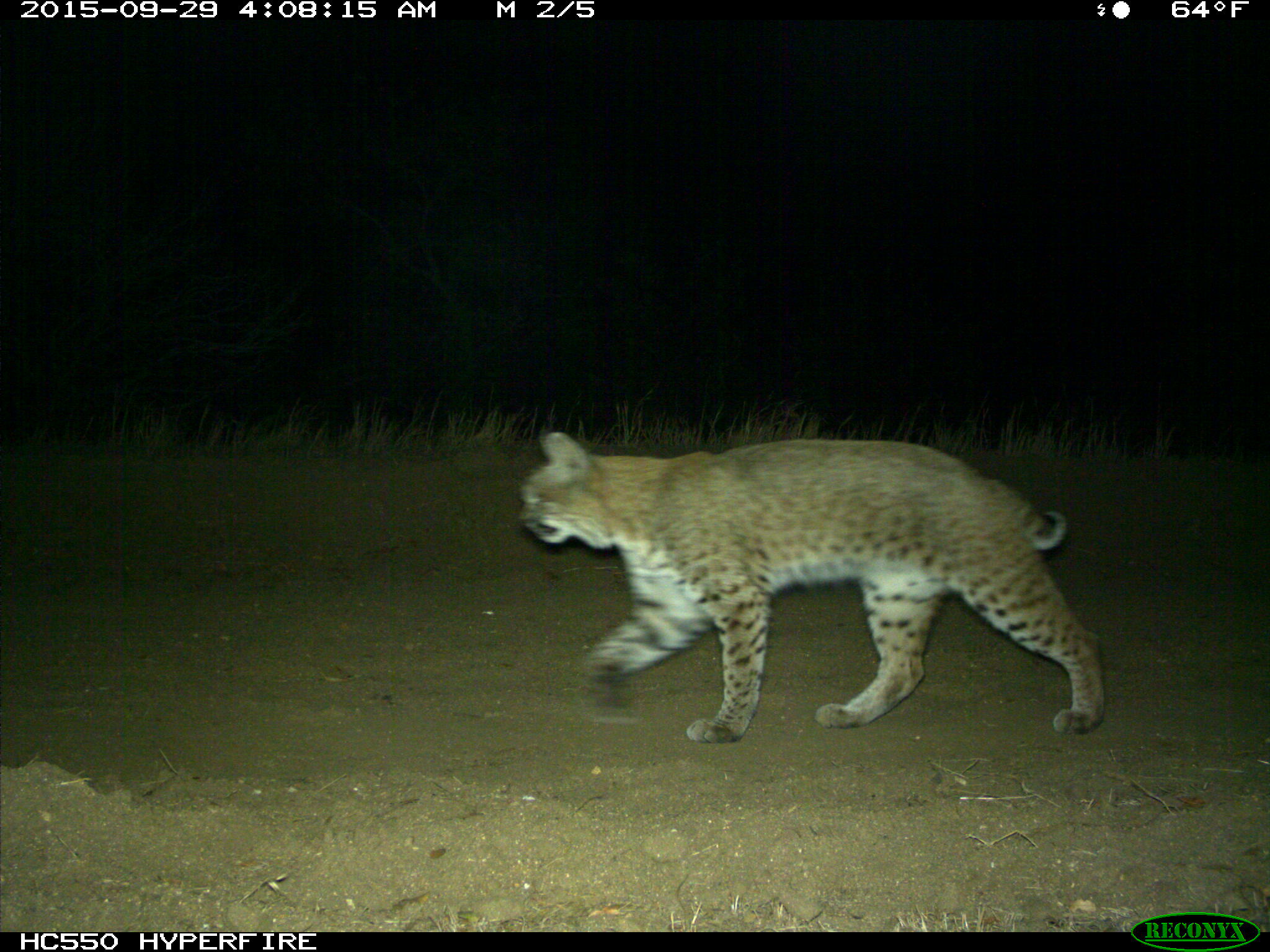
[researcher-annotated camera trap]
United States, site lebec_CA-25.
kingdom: Animalia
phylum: Chordata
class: Mammalia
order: Carnivora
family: Felidae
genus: Lynx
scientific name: Lynx rufus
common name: bobcat